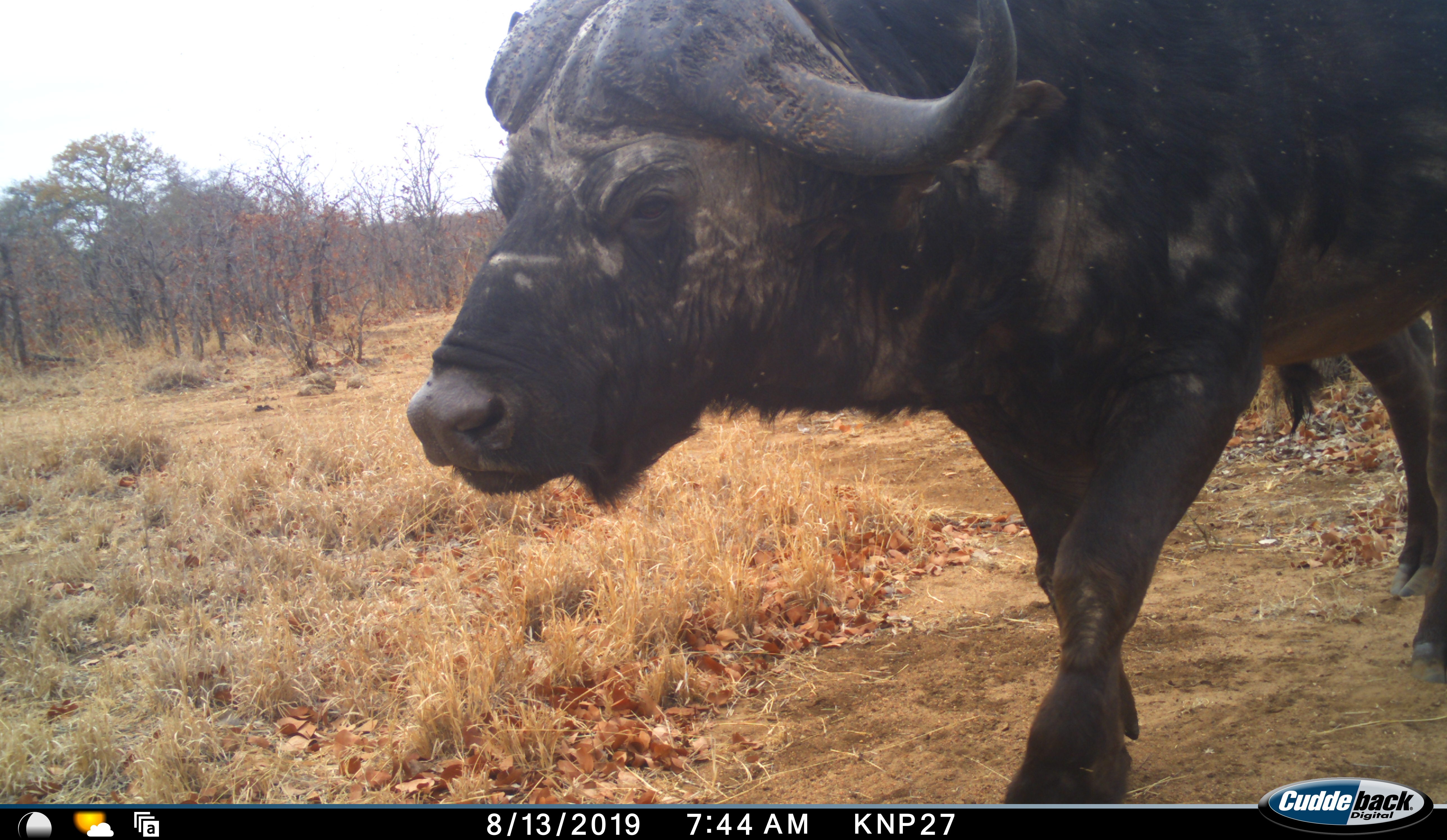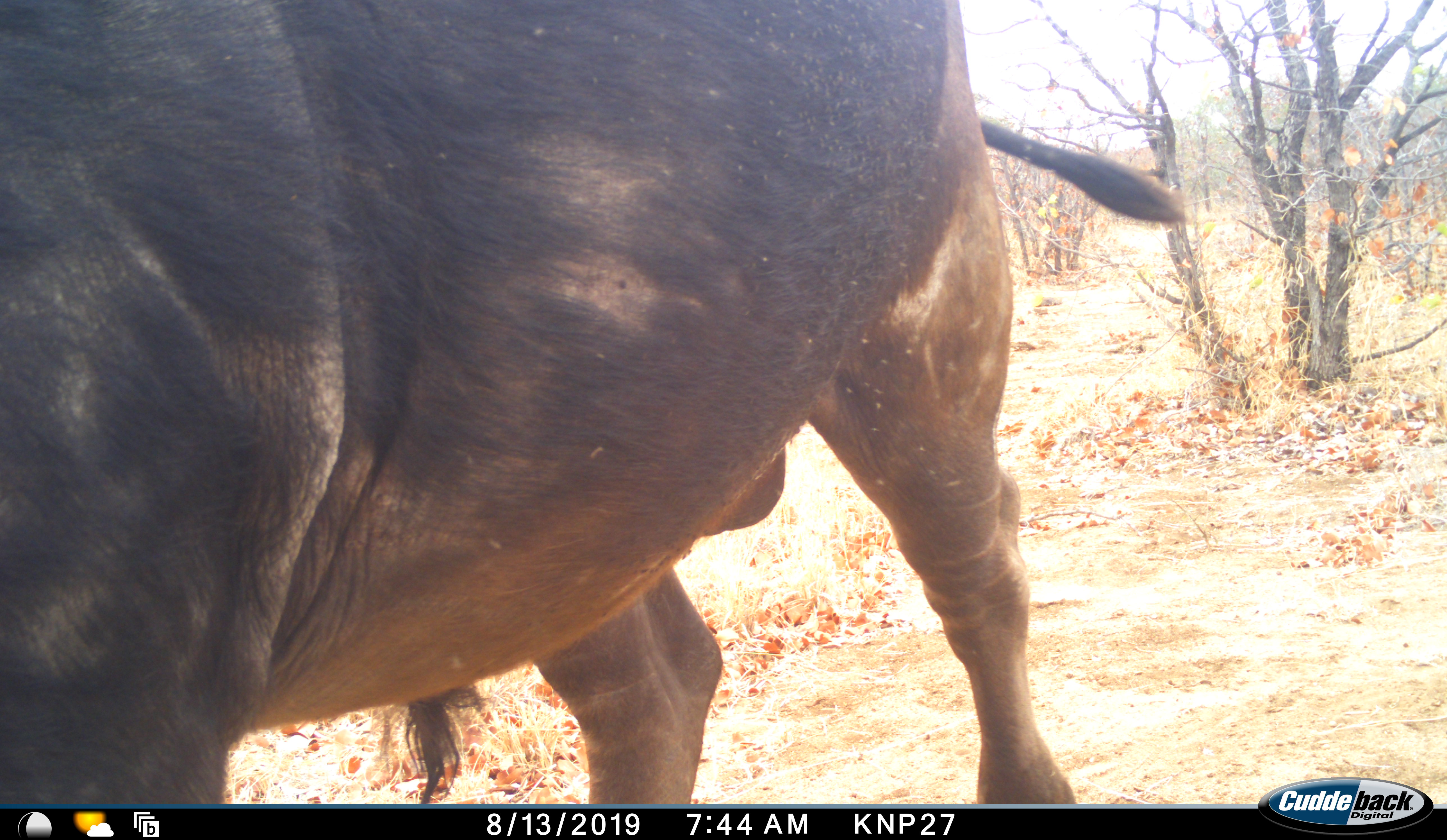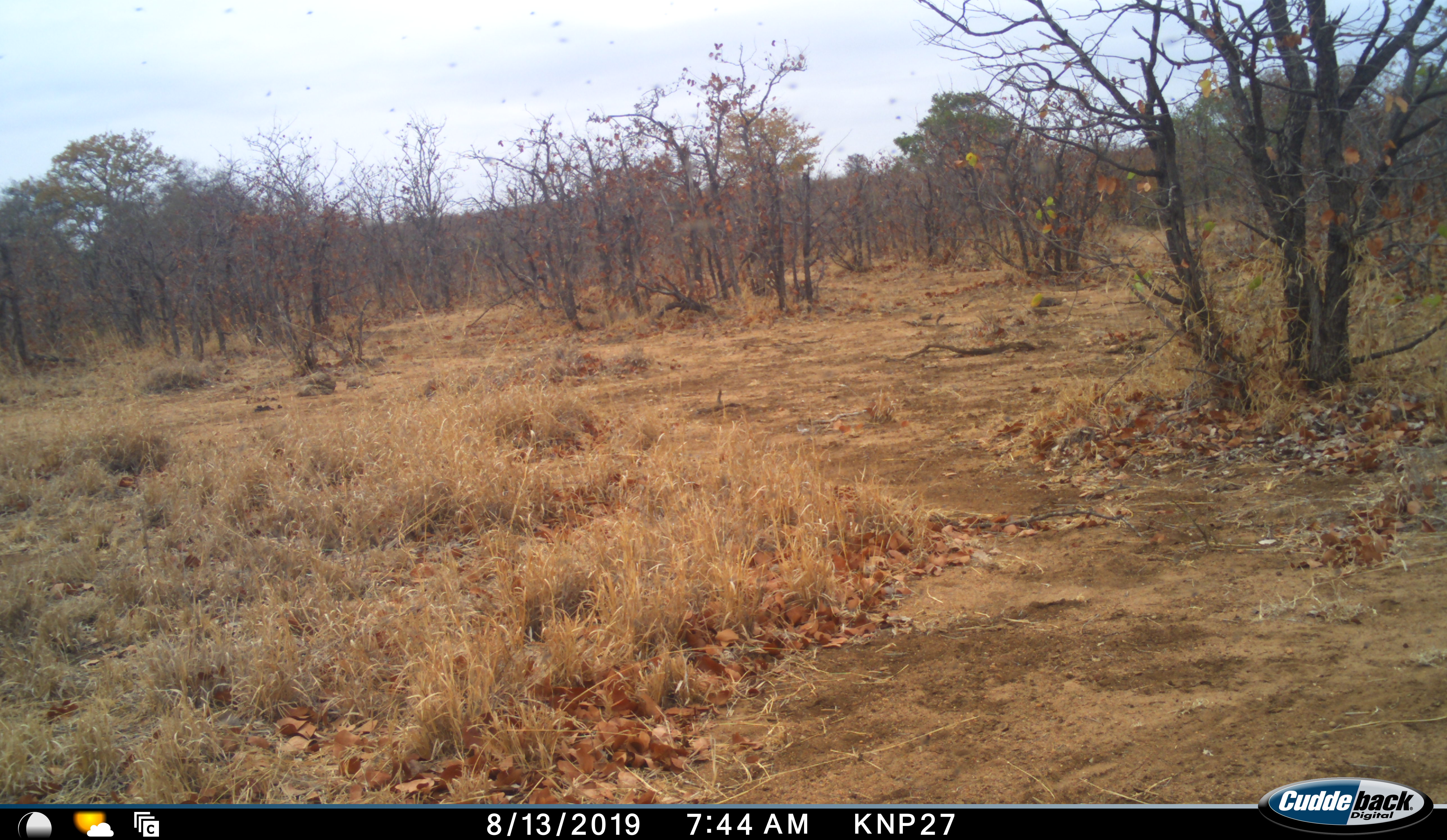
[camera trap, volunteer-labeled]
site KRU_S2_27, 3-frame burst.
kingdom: Animalia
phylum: Chordata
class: Mammalia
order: Artiodactyla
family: Bovidae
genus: Syncerus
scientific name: Syncerus caffer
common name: african buffalo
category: buffalo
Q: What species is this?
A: Buffalo (african buffalo) (Syncerus caffer).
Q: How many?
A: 1.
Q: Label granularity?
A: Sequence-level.